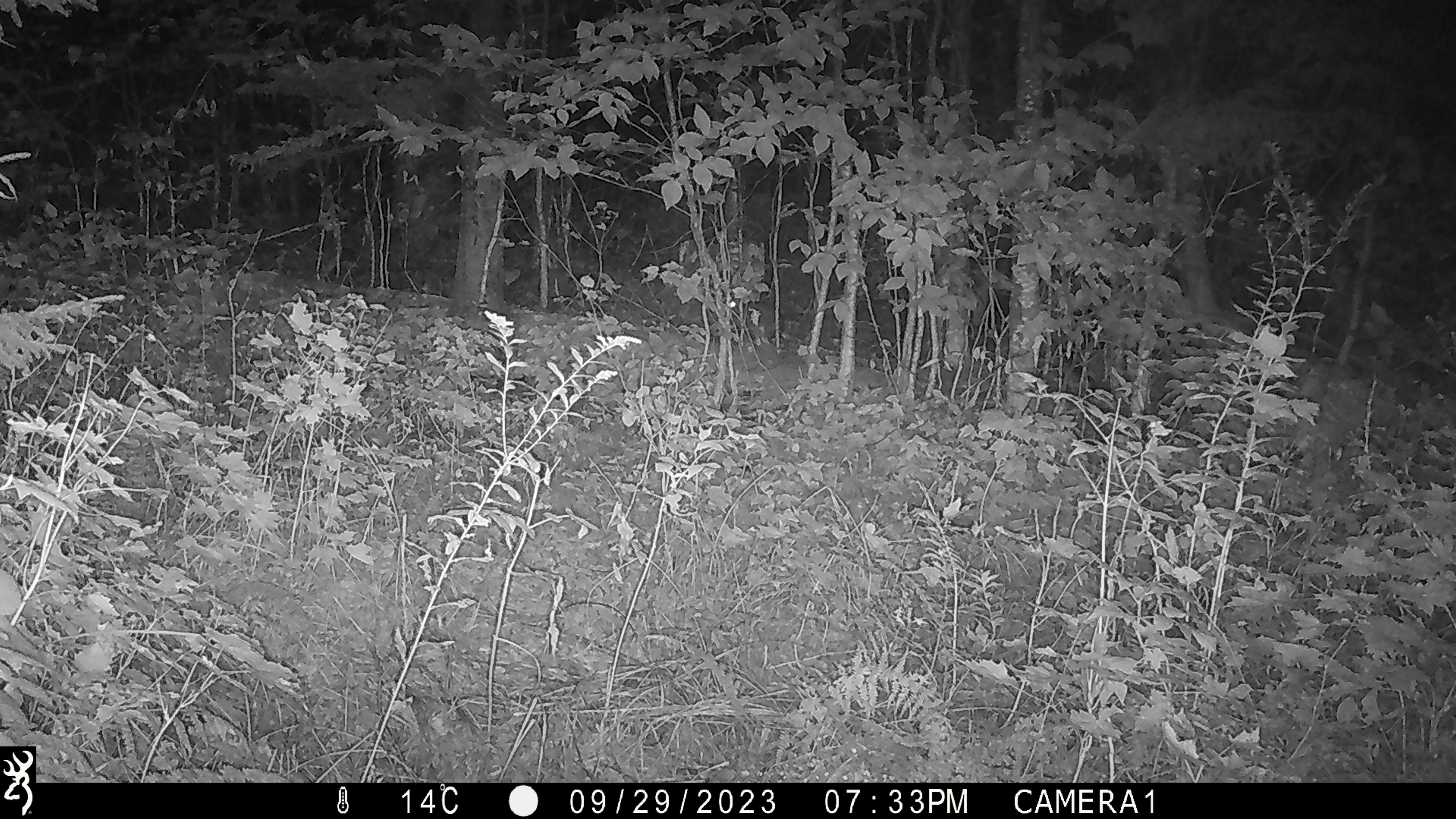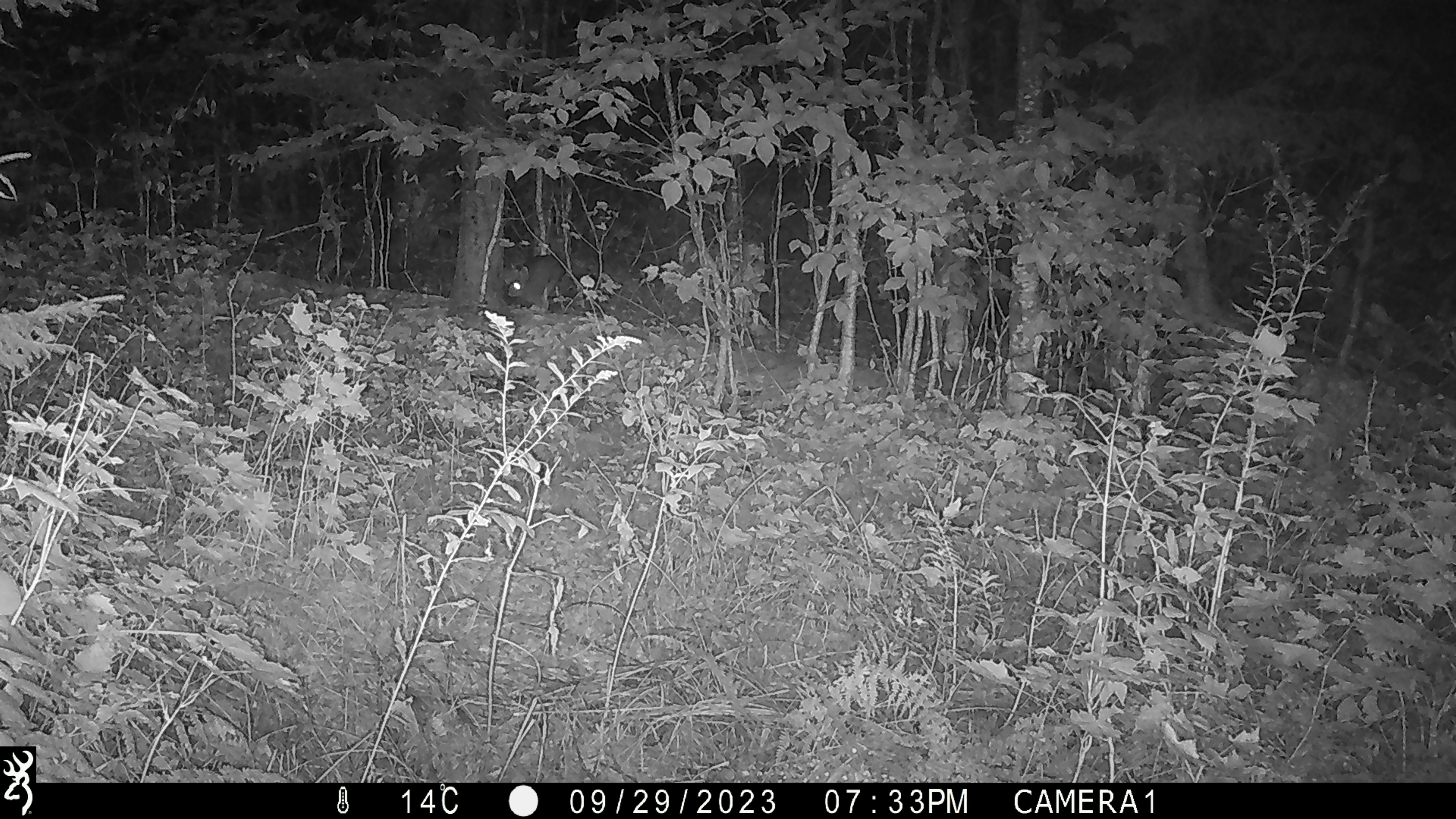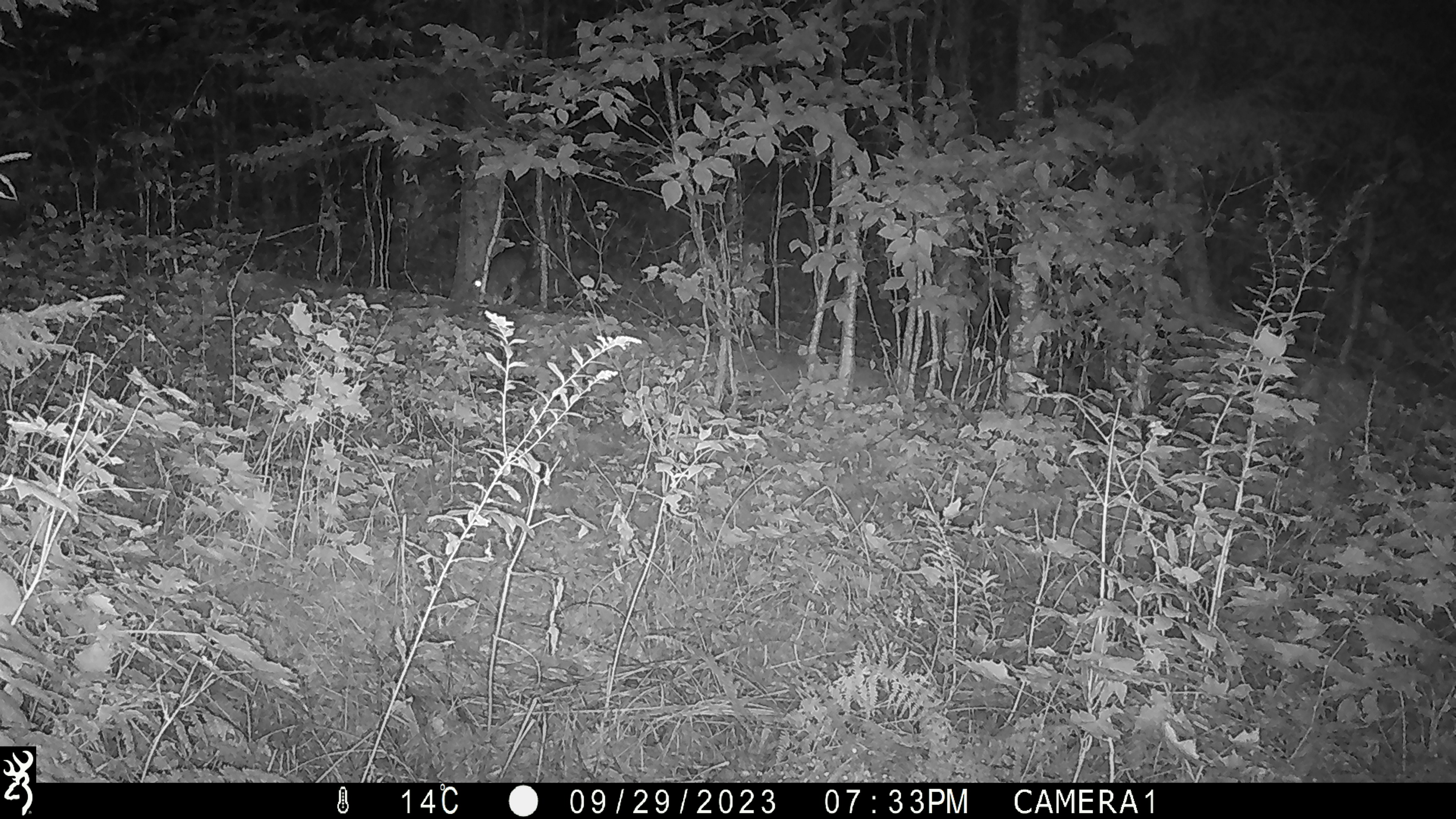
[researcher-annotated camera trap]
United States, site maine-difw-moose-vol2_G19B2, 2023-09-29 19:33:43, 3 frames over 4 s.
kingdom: Animalia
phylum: Chordata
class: Mammalia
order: Lagomorpha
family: Leporidae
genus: Lepus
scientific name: Lepus americanus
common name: snowshoe hare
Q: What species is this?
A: Snowshoe hare (Lepus americanus).